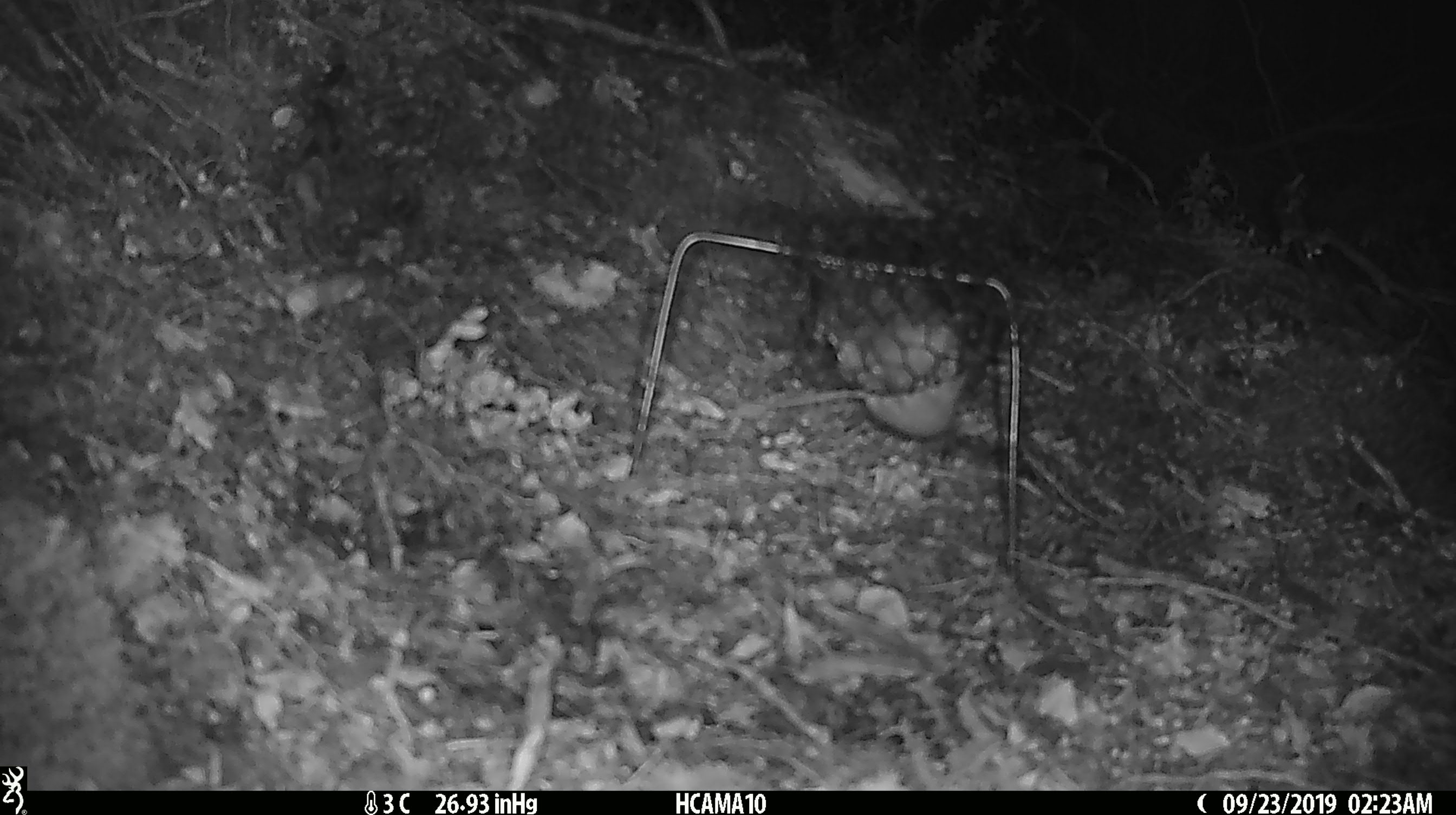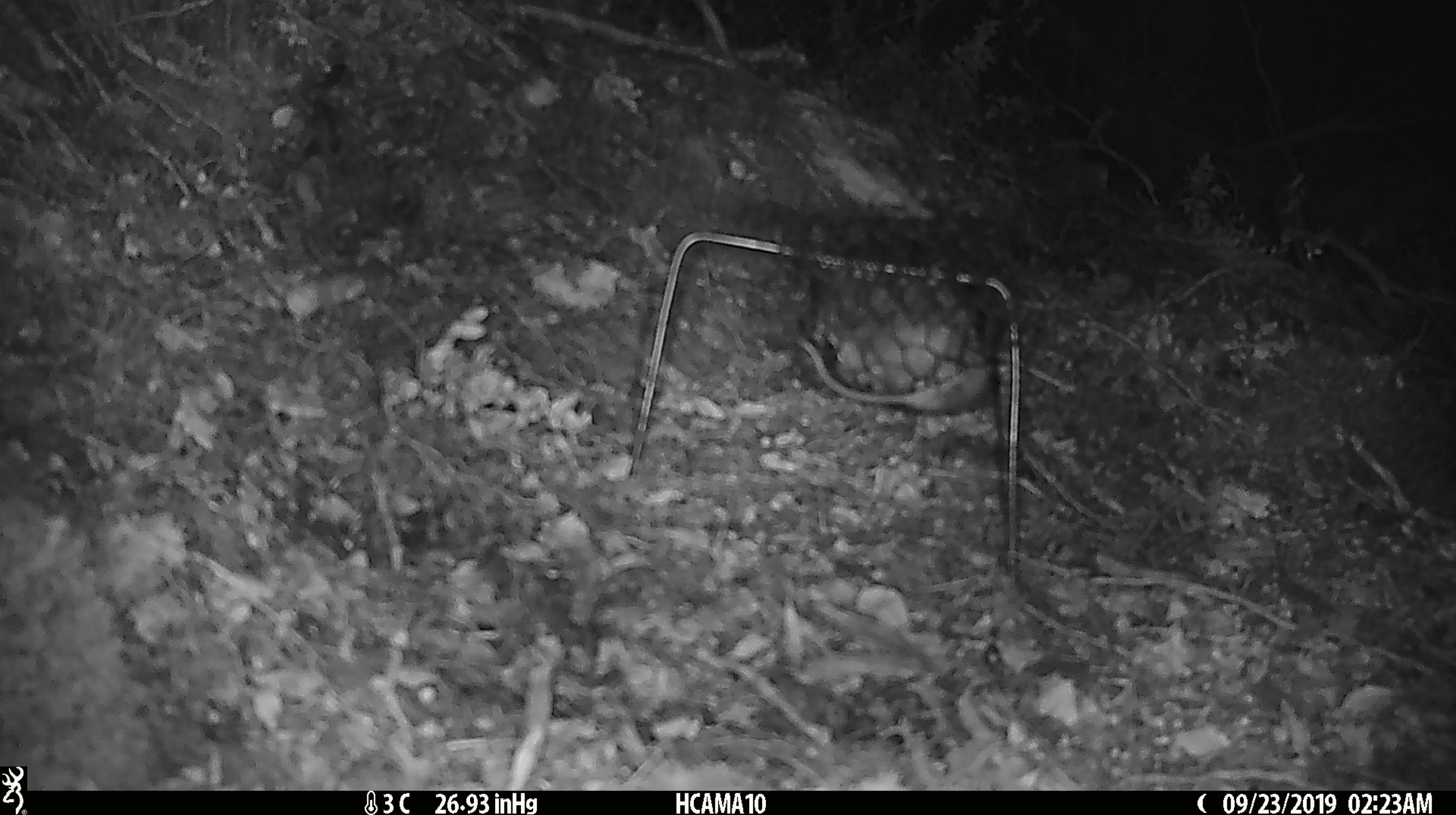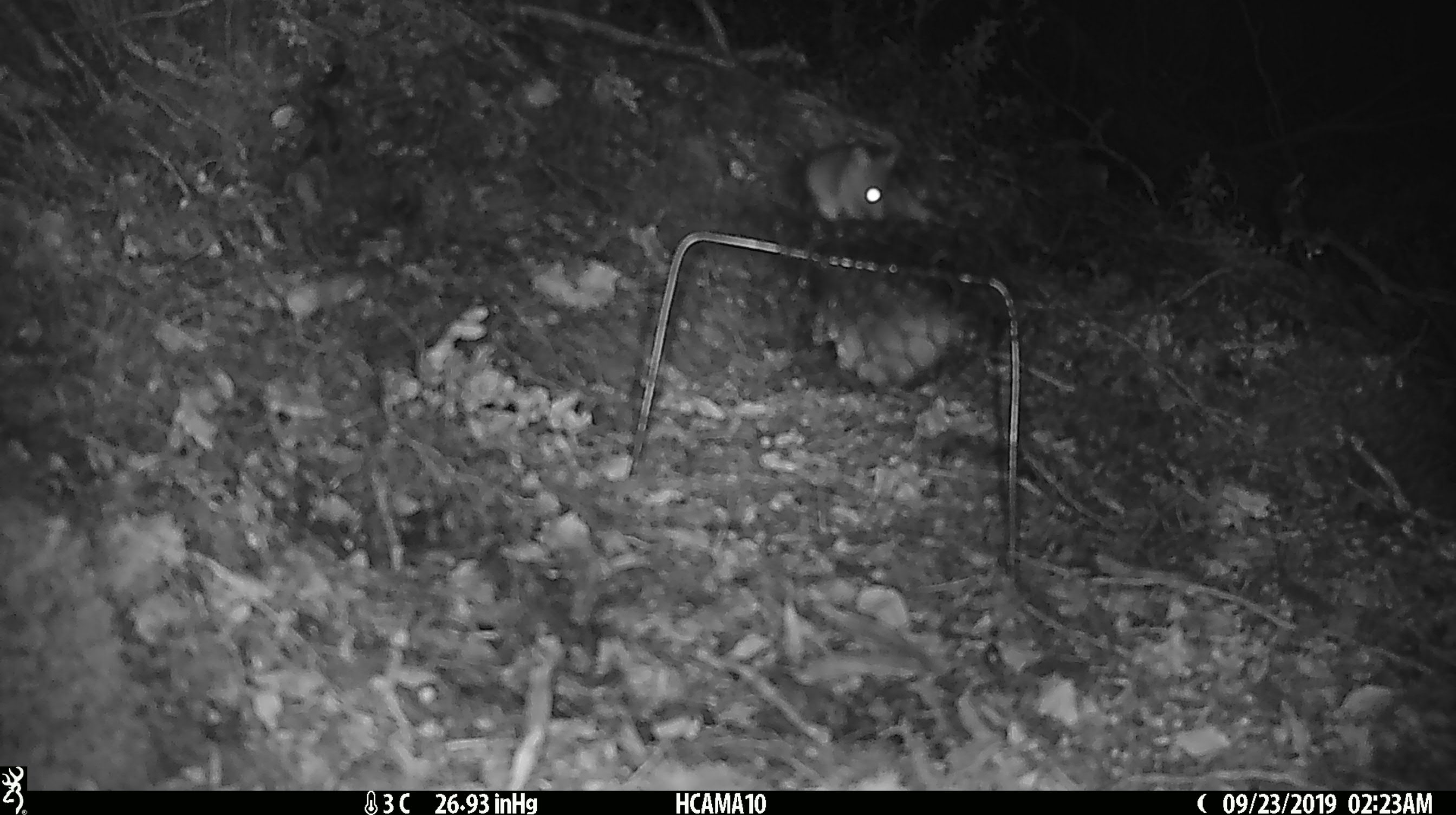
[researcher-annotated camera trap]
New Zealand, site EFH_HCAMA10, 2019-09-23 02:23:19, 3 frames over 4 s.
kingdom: Animalia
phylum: Chordata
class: Mammalia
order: Rodentia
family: Muridae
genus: Mus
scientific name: Mus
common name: mouse